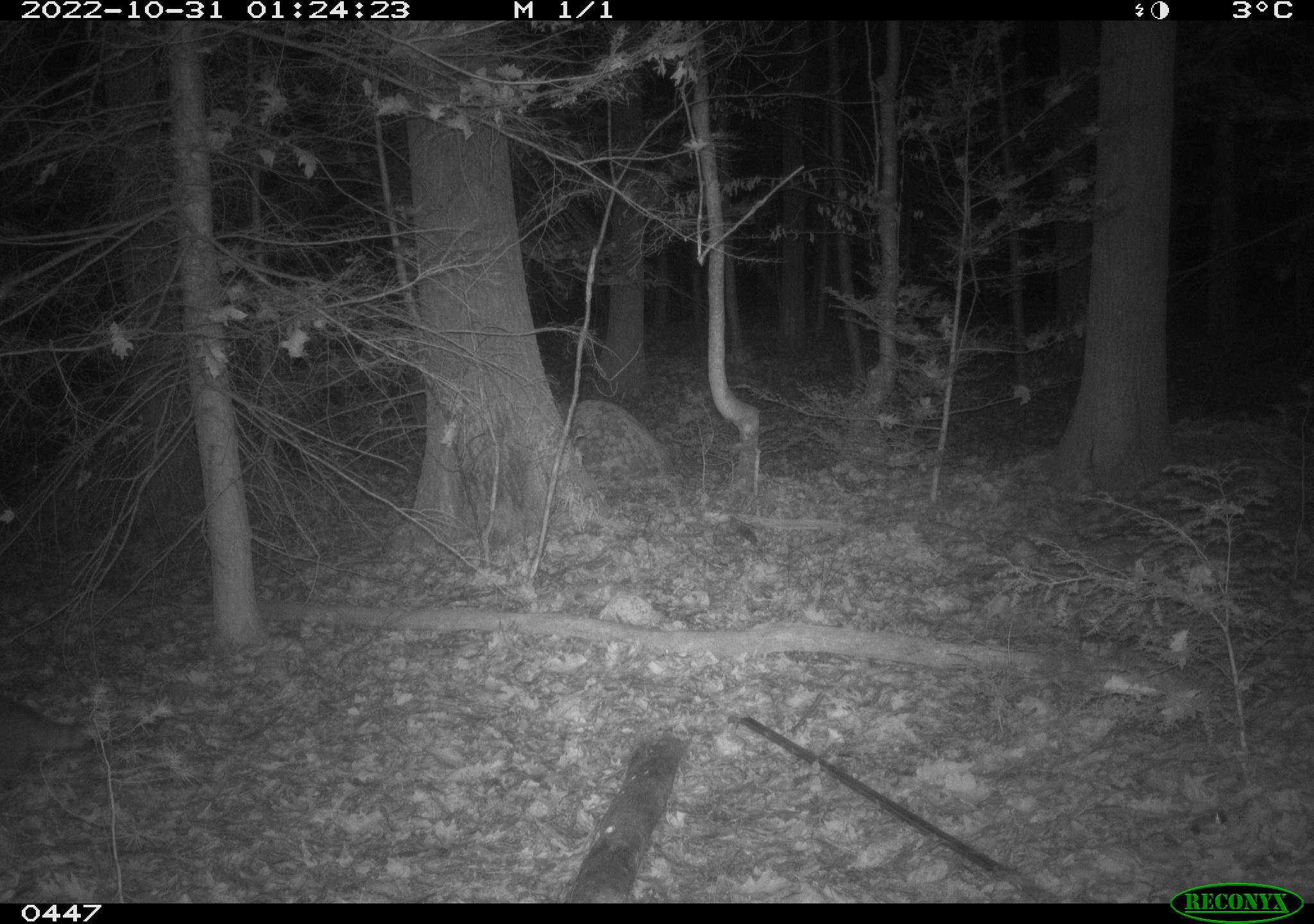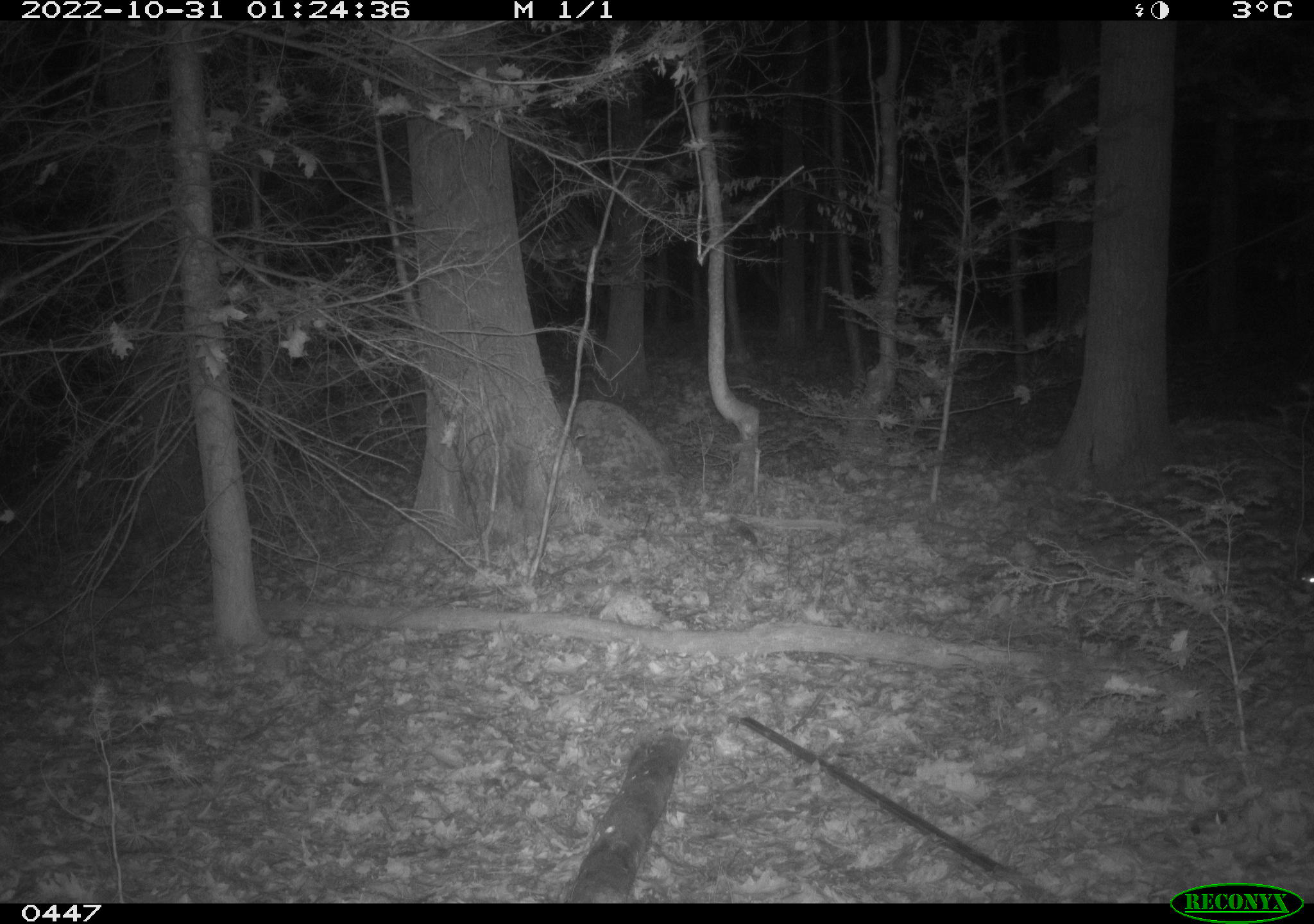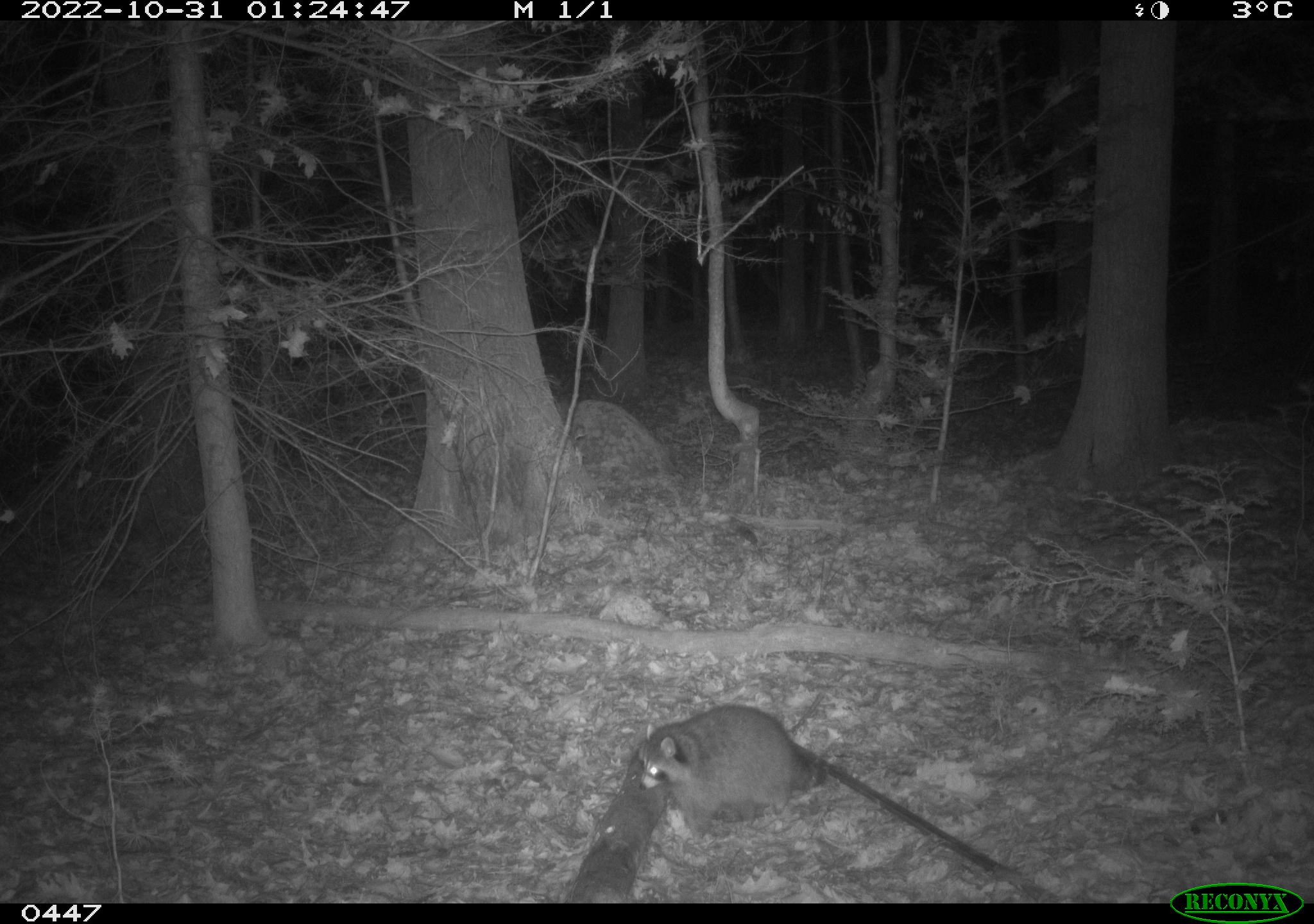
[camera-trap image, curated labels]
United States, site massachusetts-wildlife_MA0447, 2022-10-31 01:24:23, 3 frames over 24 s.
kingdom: Animalia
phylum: Chordata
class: Mammalia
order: Carnivora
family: Procyonidae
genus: Procyon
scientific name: Procyon lotor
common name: raccoon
Raccoon (Procyon lotor).